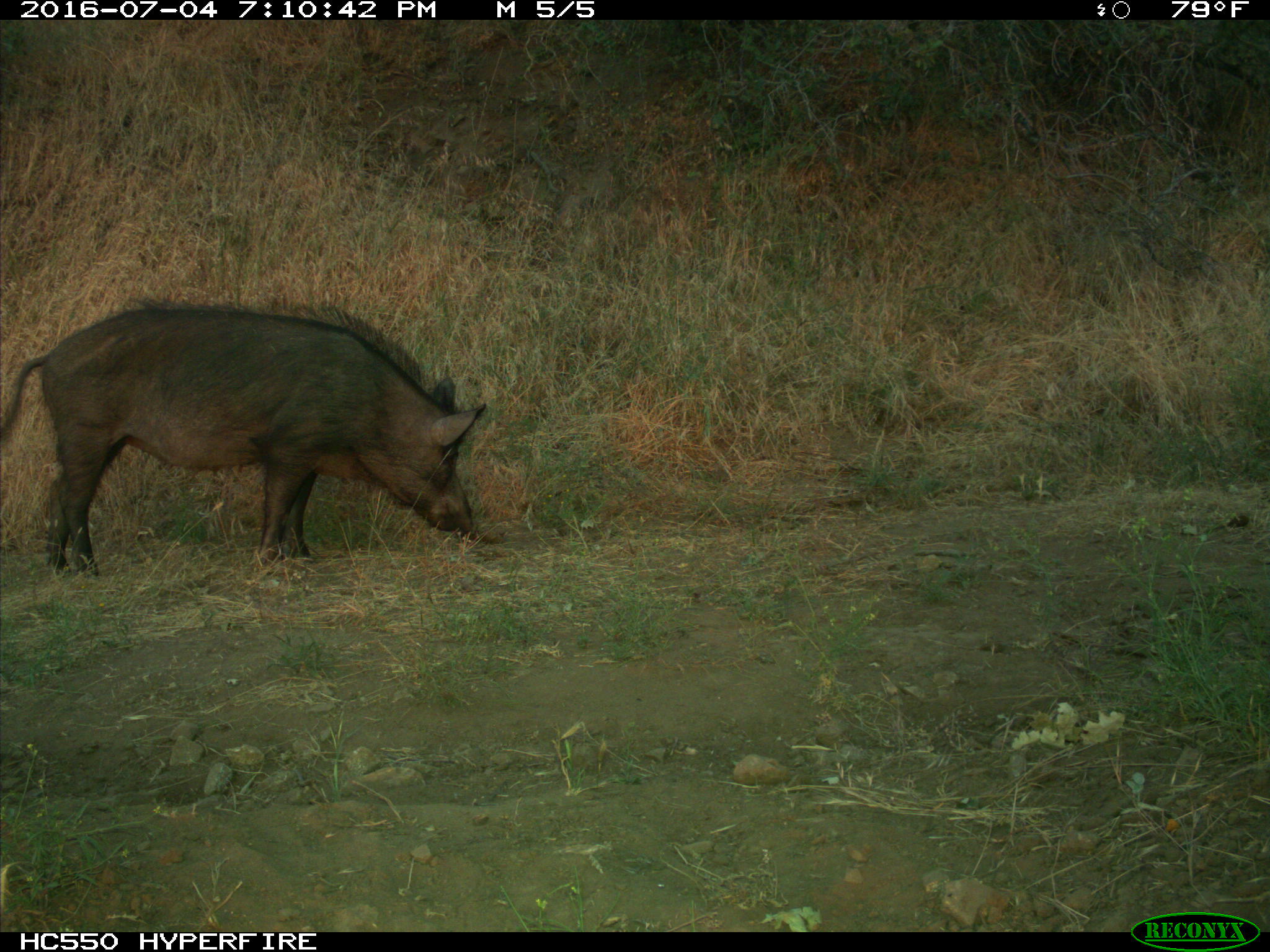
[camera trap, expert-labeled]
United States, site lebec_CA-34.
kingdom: Animalia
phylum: Chordata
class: Mammalia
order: Artiodactyla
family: Suidae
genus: Sus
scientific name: Sus scrofa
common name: wild boar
Sus scrofa (wild boar).